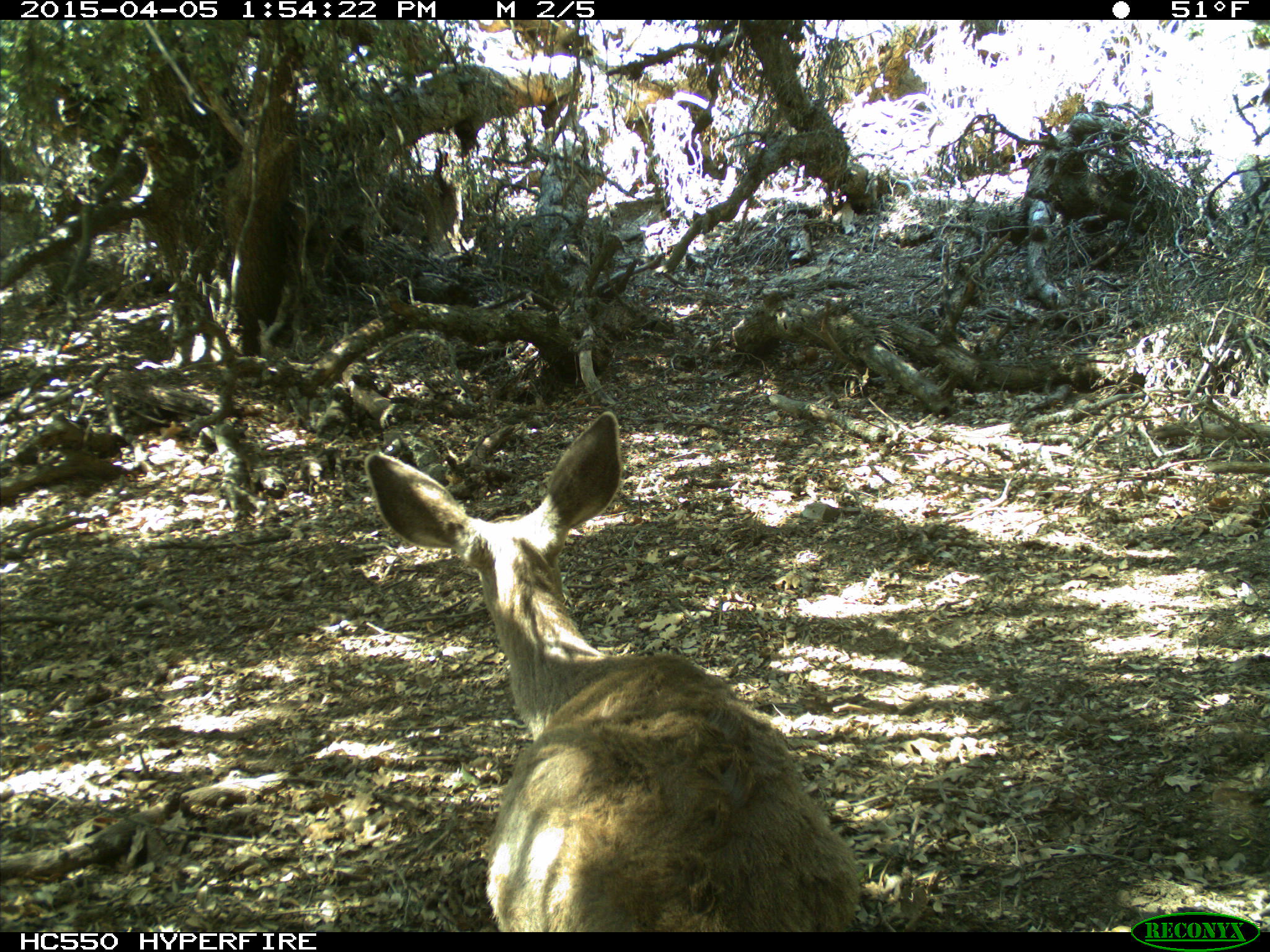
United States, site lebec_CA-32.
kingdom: Animalia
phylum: Chordata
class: Mammalia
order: Artiodactyla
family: Cervidae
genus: Odocoileus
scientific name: Odocoileus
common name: deer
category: unidentified deer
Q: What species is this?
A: Unidentified deer (deer) (Odocoileus).